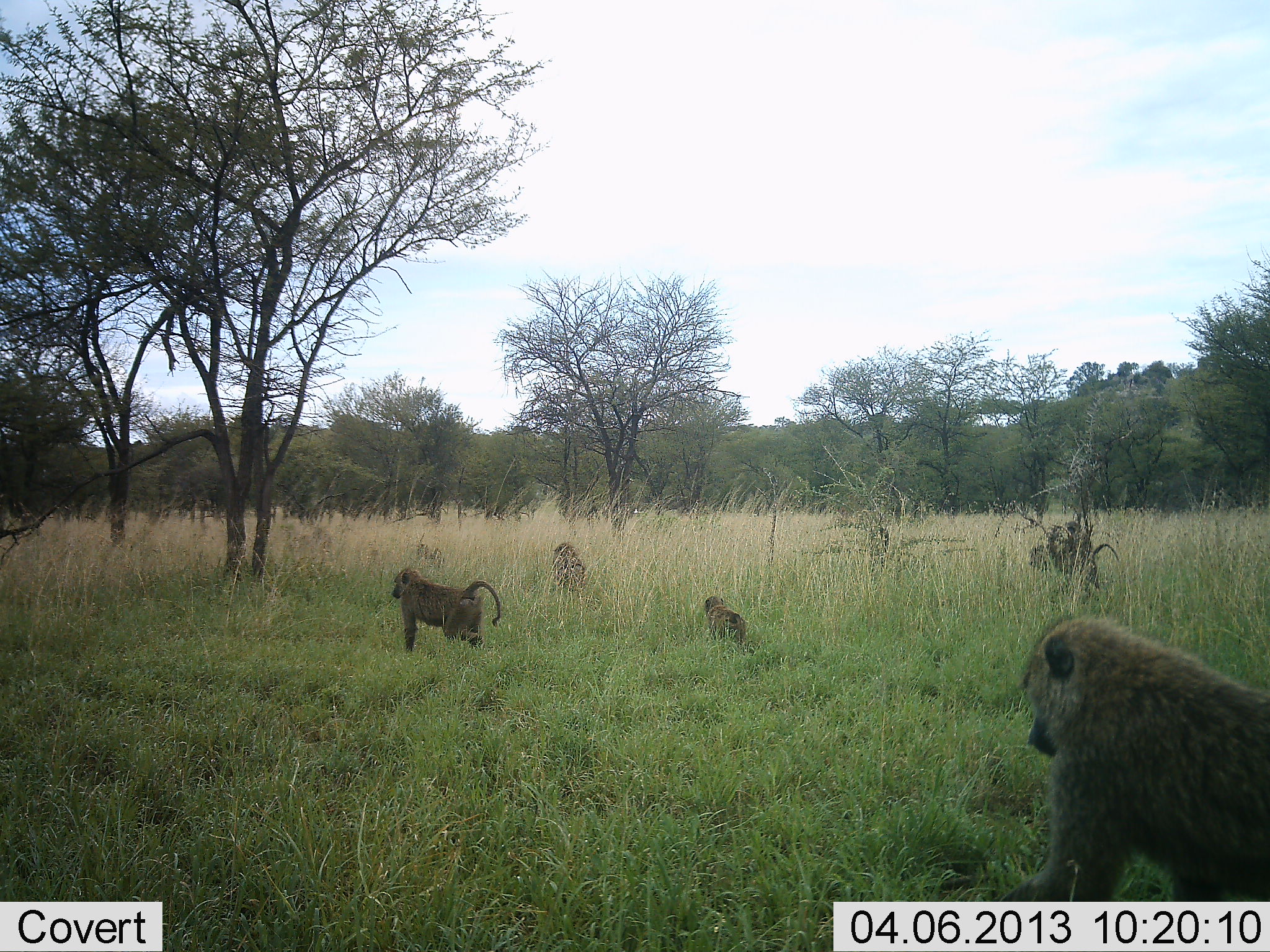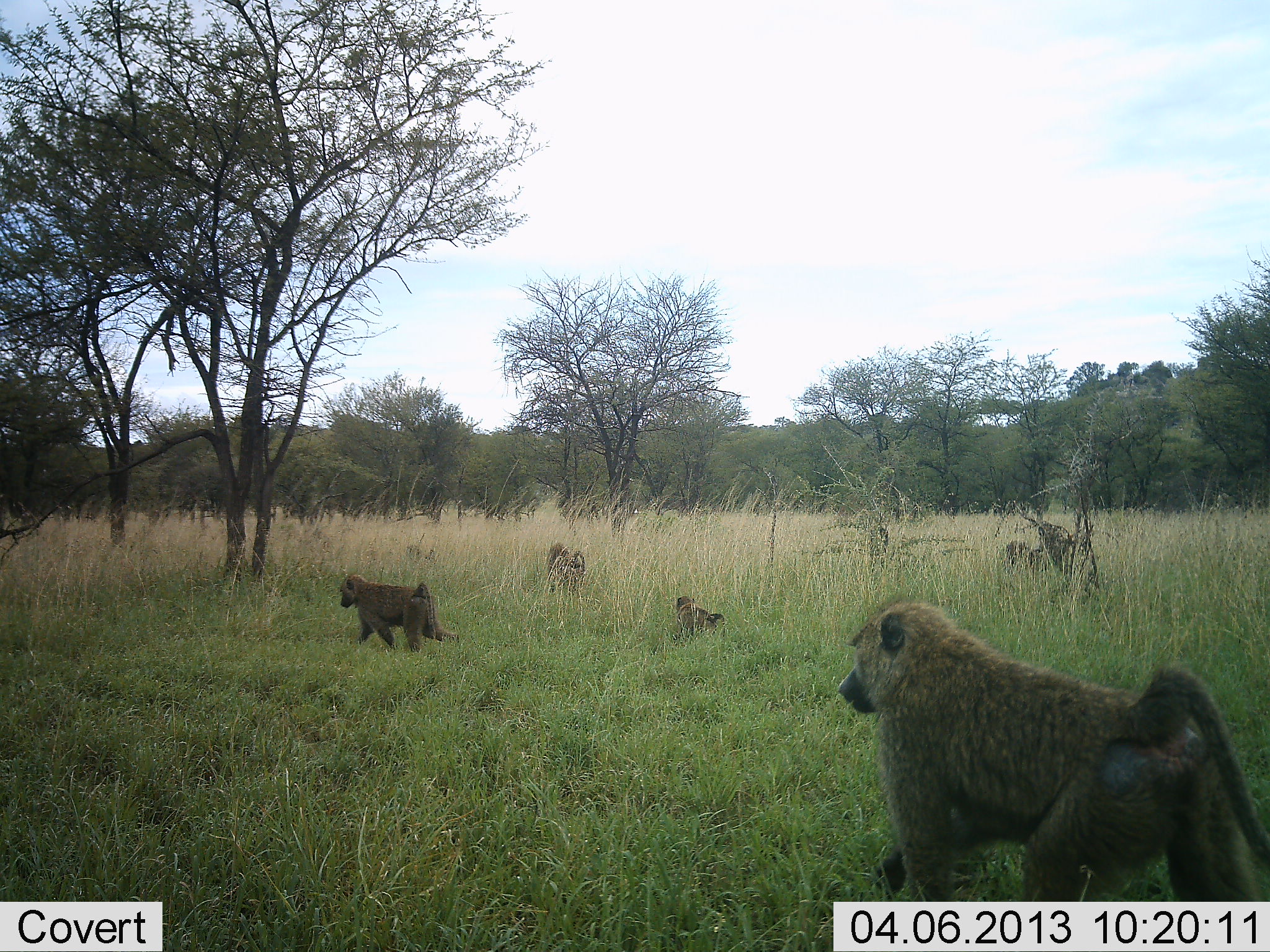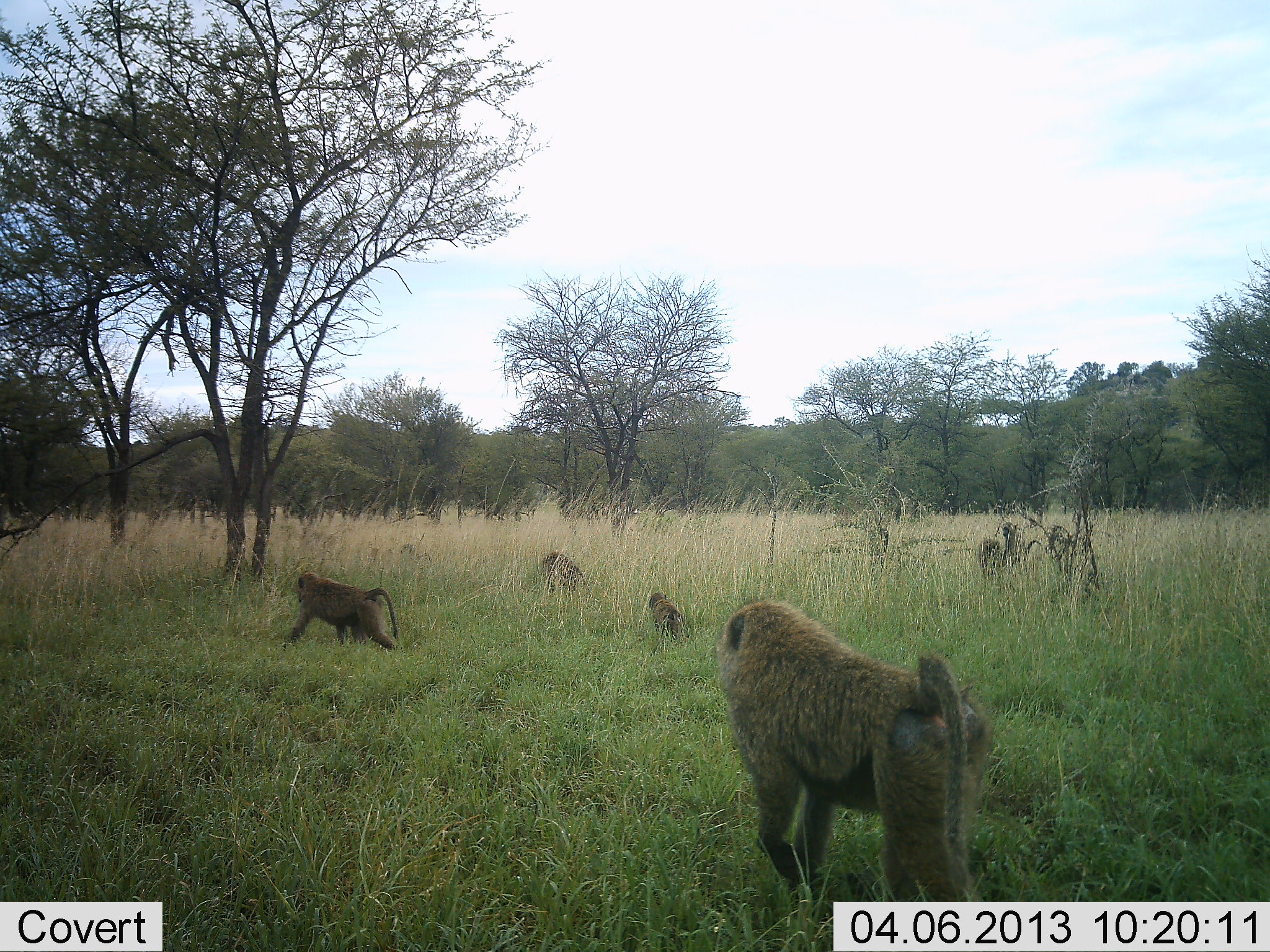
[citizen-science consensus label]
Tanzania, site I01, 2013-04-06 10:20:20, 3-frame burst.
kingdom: Animalia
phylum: Chordata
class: Mammalia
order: Primates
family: Cercopithecidae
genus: Papio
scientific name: Papio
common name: baboon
Baboon (Papio), count 6. Behavior (volunteer vote fractions): standing 0%, resting 4%, moving 100%, interacting 4%. Young present (vote fraction): 59%. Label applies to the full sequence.